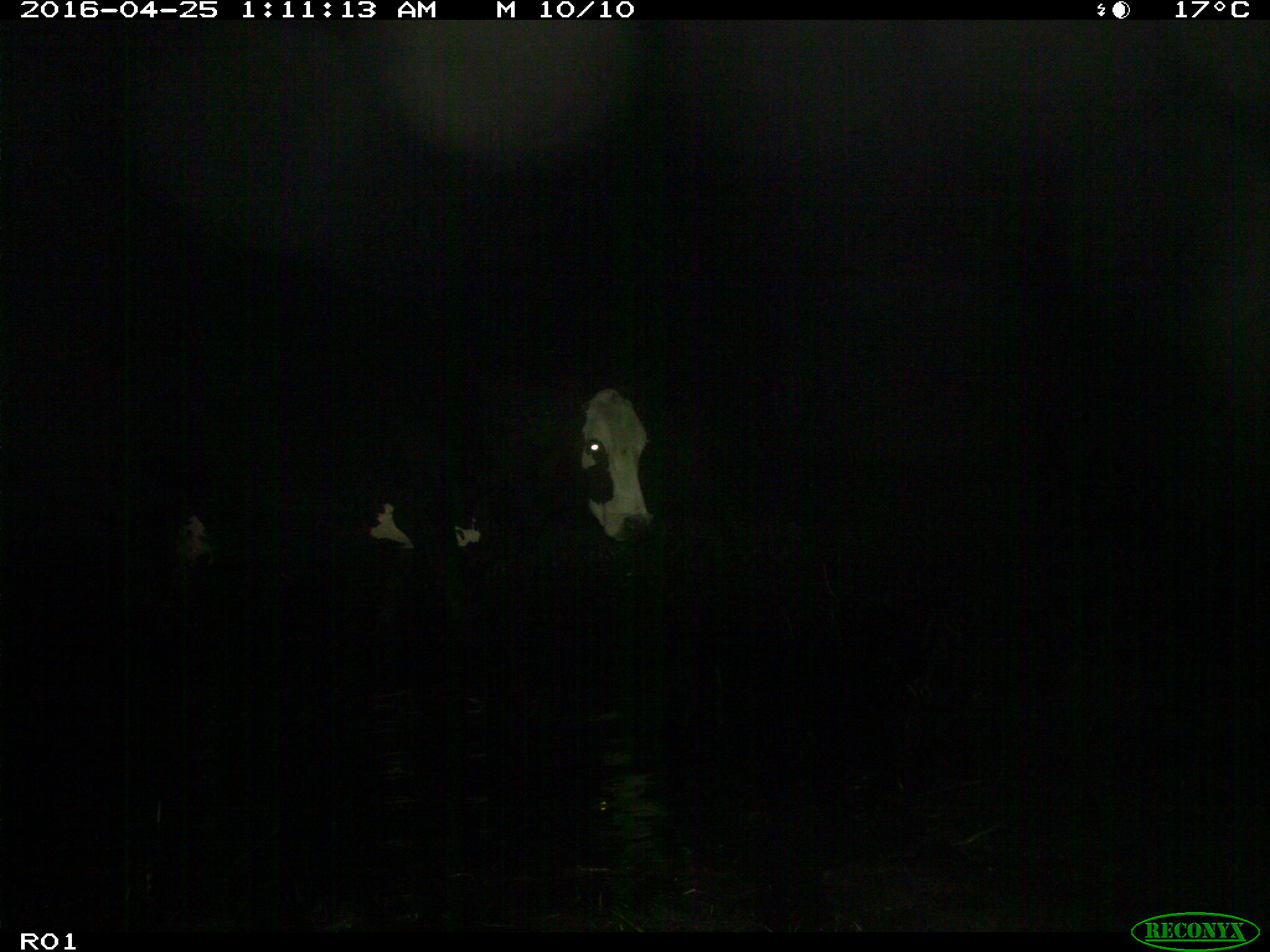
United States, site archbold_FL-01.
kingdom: Animalia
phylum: Chordata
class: Mammalia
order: Artiodactyla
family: Bovidae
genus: Bos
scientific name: Bos taurus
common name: domestic cow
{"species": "Bos taurus (domestic cow)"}